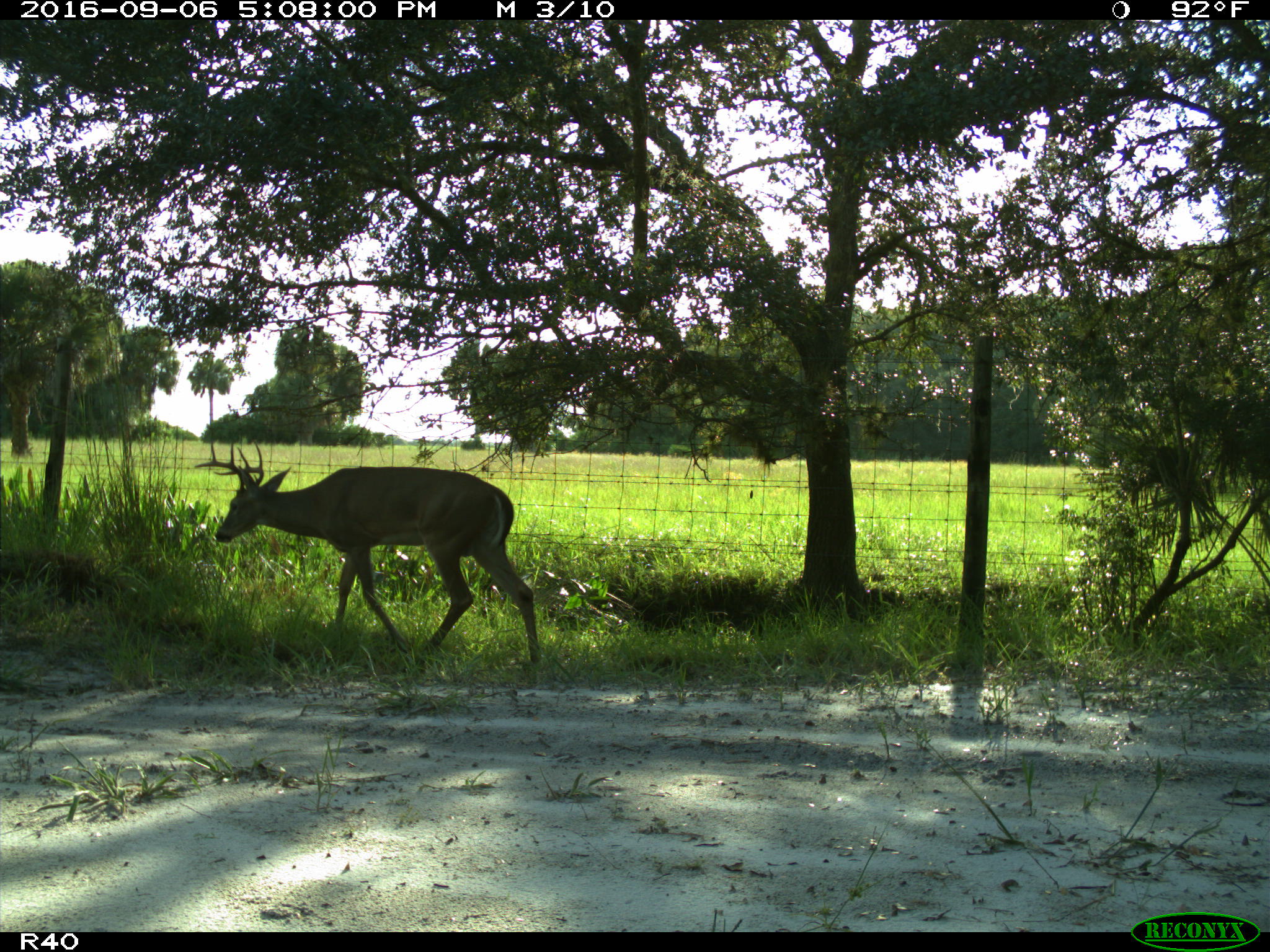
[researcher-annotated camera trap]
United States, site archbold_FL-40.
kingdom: Animalia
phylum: Chordata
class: Mammalia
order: Artiodactyla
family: Cervidae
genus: Odocoileus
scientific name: Odocoileus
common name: deer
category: unidentified deer